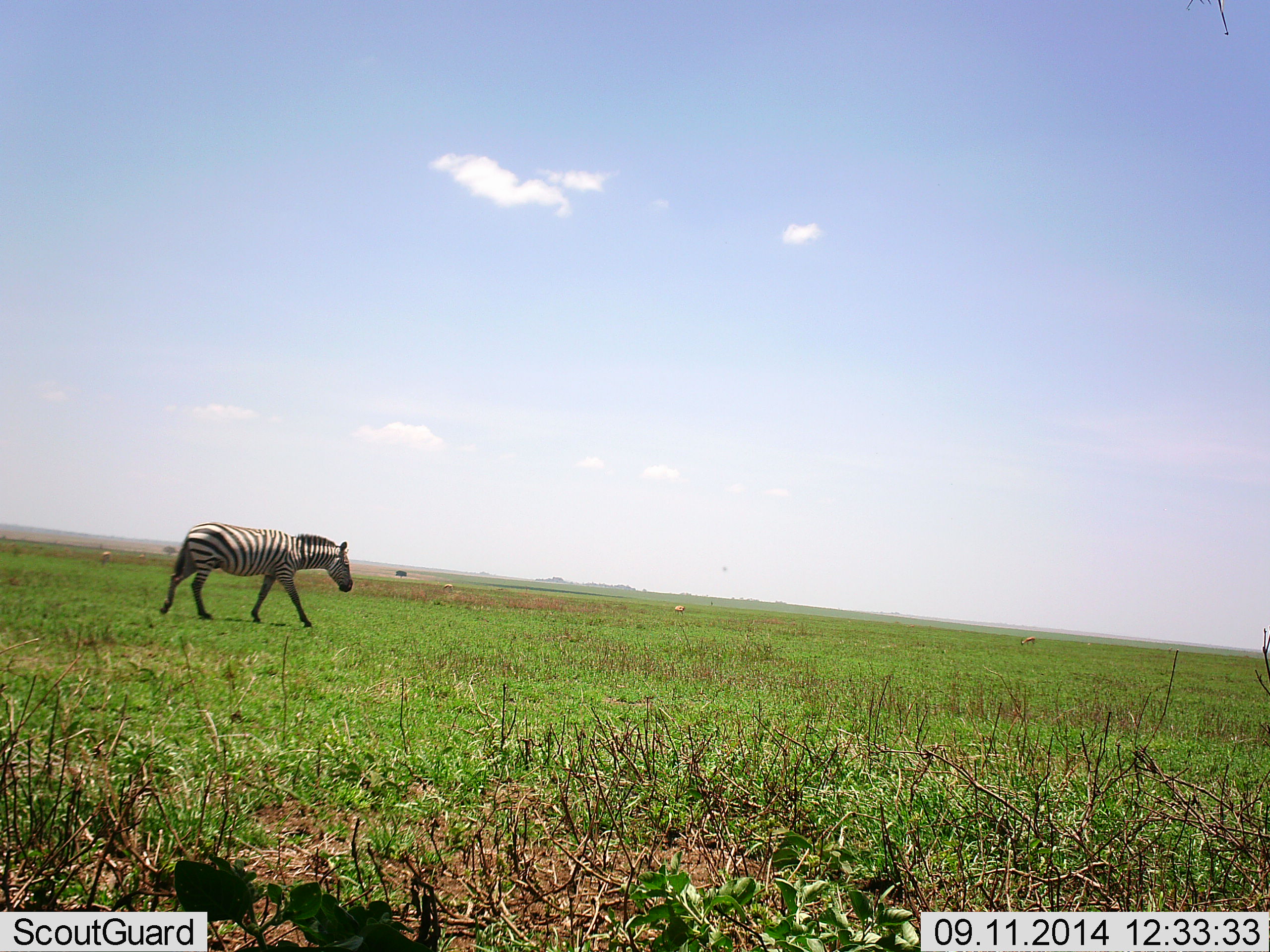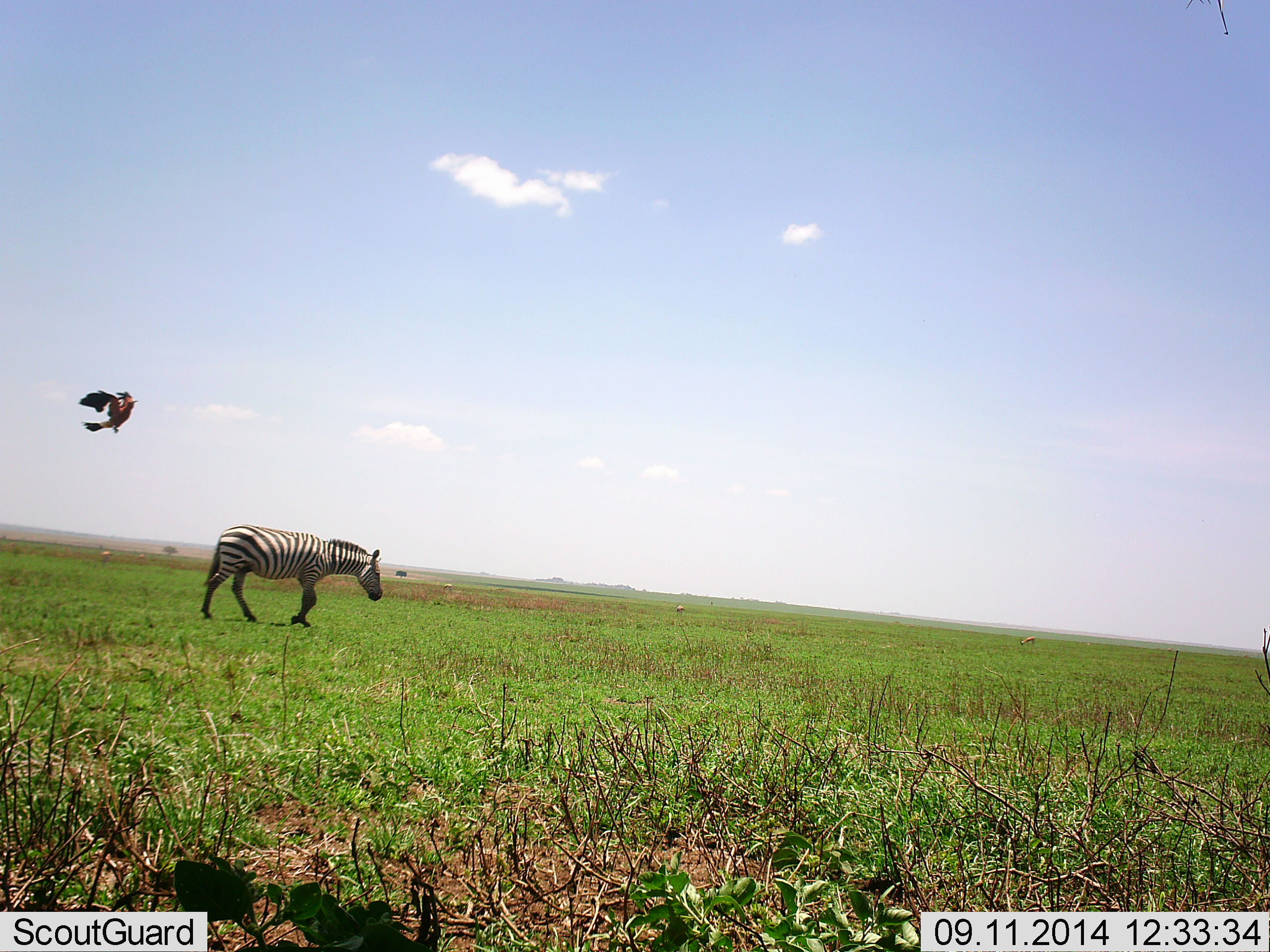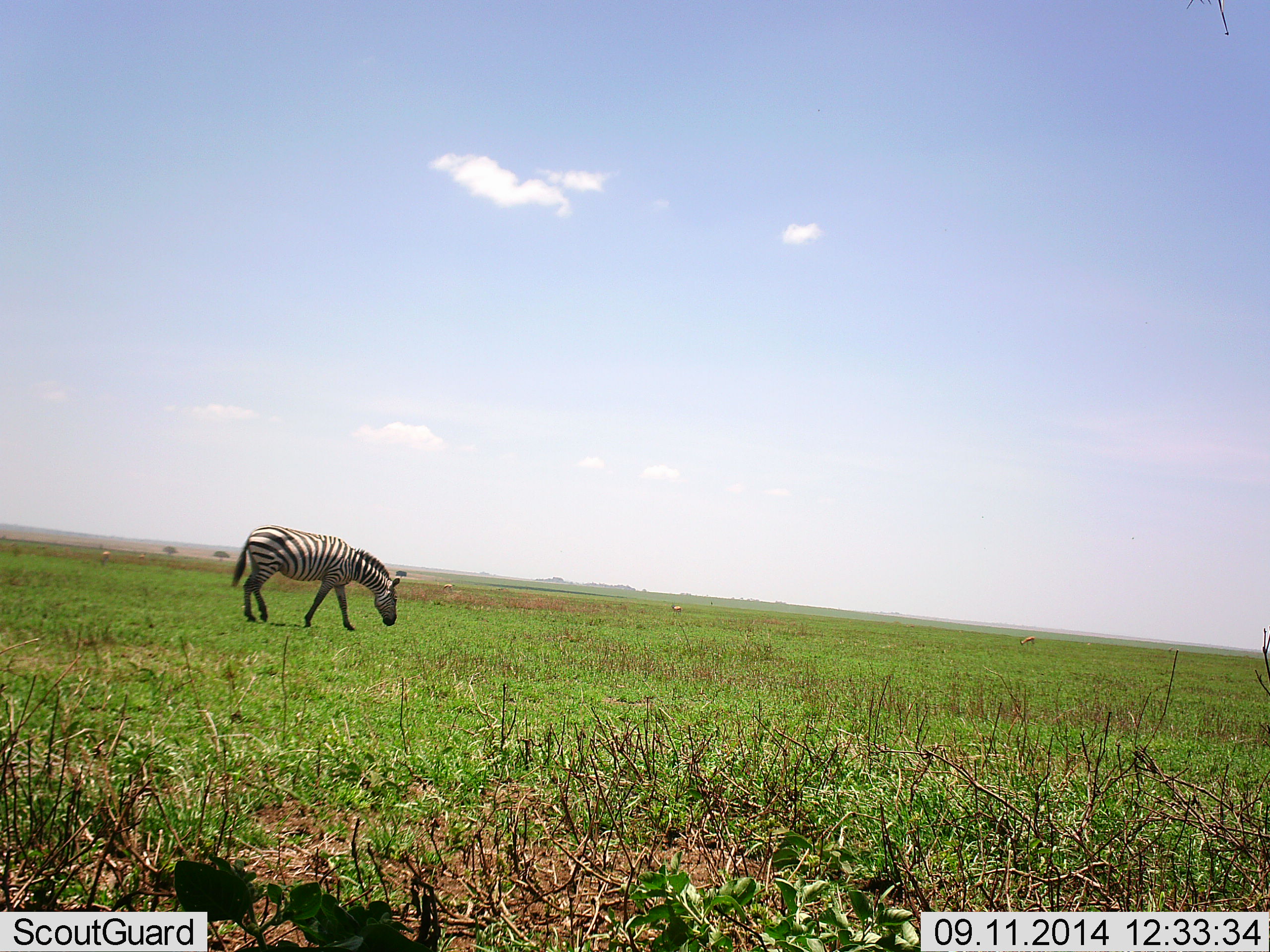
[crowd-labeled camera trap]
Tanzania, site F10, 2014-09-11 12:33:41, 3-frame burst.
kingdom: Animalia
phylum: Chordata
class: Aves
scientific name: Aves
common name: bird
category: otherbird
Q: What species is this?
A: Otherbird (bird) (Aves).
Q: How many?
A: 1.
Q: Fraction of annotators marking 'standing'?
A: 0%.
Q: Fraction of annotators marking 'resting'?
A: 0%.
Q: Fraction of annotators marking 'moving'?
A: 100%.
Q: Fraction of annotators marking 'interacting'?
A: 7%.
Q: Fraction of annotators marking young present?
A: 0%.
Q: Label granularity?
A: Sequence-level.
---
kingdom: Animalia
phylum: Chordata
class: Mammalia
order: Perissodactyla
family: Equidae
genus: Equus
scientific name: Equus quagga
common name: plains zebra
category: zebra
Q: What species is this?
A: Zebra (plains zebra) (Equus quagga).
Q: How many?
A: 1.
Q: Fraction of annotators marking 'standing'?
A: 17%.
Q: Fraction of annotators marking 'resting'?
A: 0%.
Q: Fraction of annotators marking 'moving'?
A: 91%.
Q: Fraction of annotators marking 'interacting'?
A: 0%.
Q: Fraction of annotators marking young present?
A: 0%.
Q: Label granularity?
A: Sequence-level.